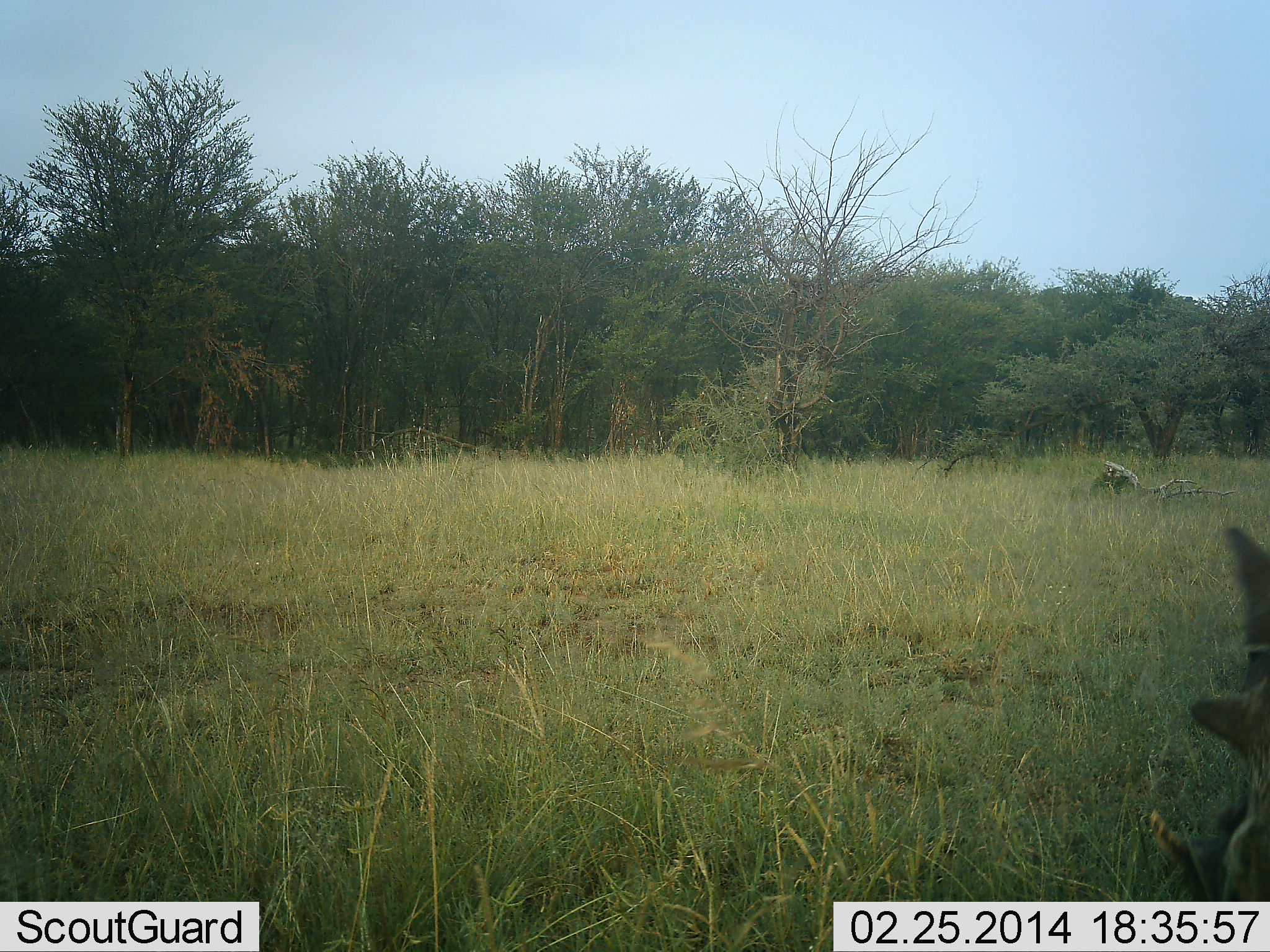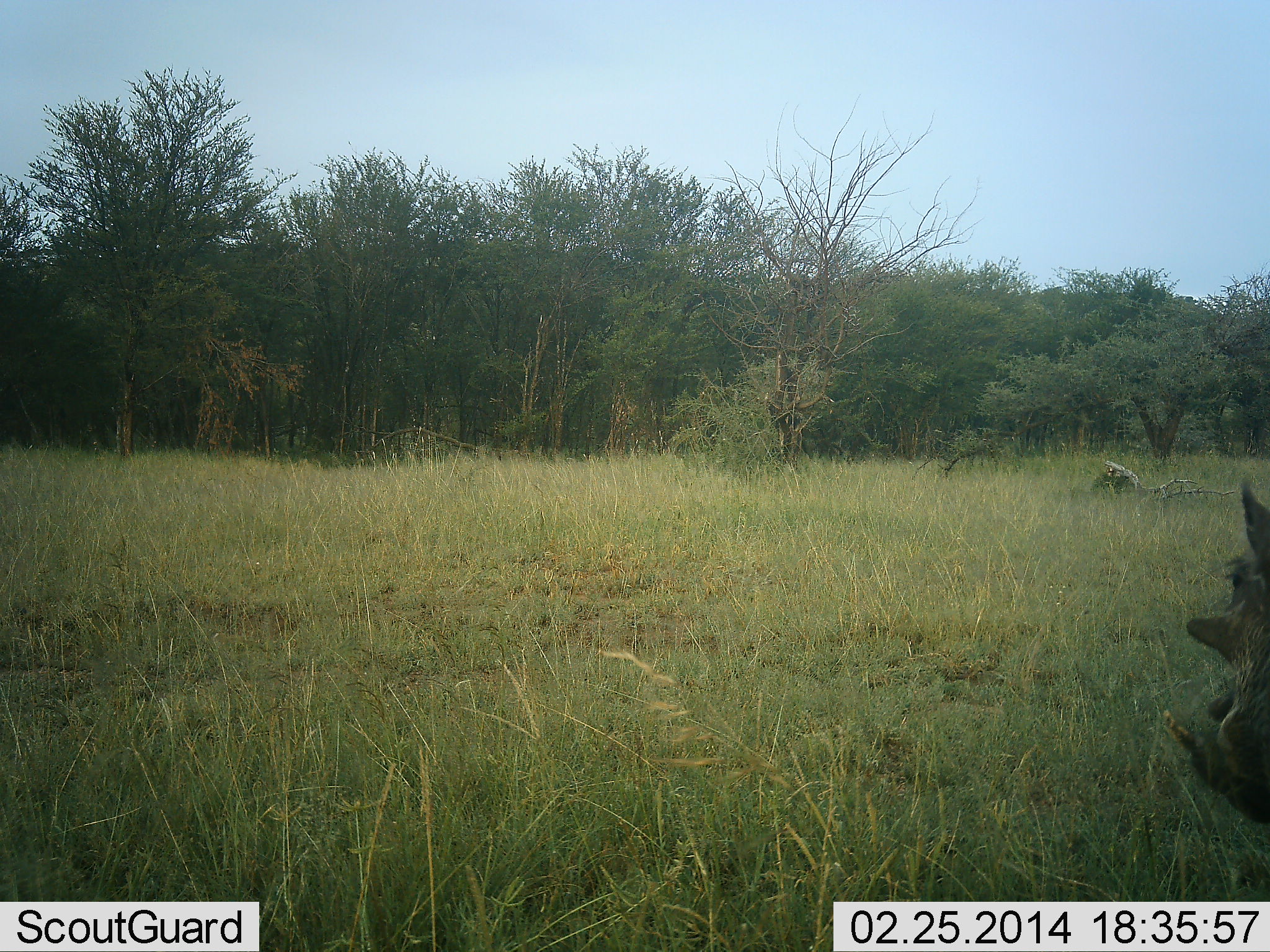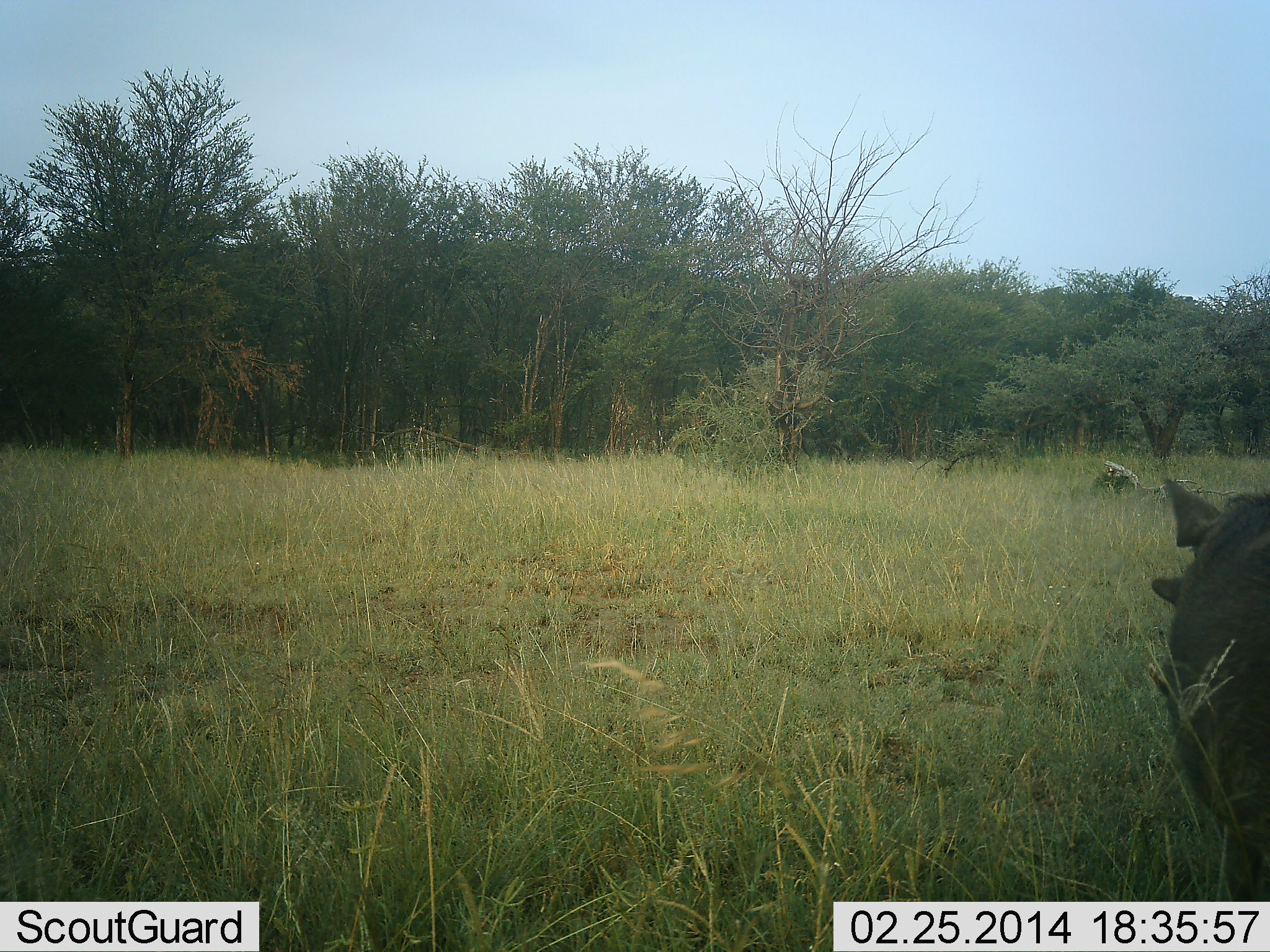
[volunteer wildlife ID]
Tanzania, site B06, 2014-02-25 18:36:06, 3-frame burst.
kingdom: Animalia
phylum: Chordata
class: Mammalia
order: Artiodactyla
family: Suidae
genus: Phacochoerus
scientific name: Phacochoerus africanus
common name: warthog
Warthog (Phacochoerus africanus), count 1. Behavior (volunteer vote fractions): standing 20%, resting 0%, moving 70%, interacting 0%. Young present (vote fraction): 0%. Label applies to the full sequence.